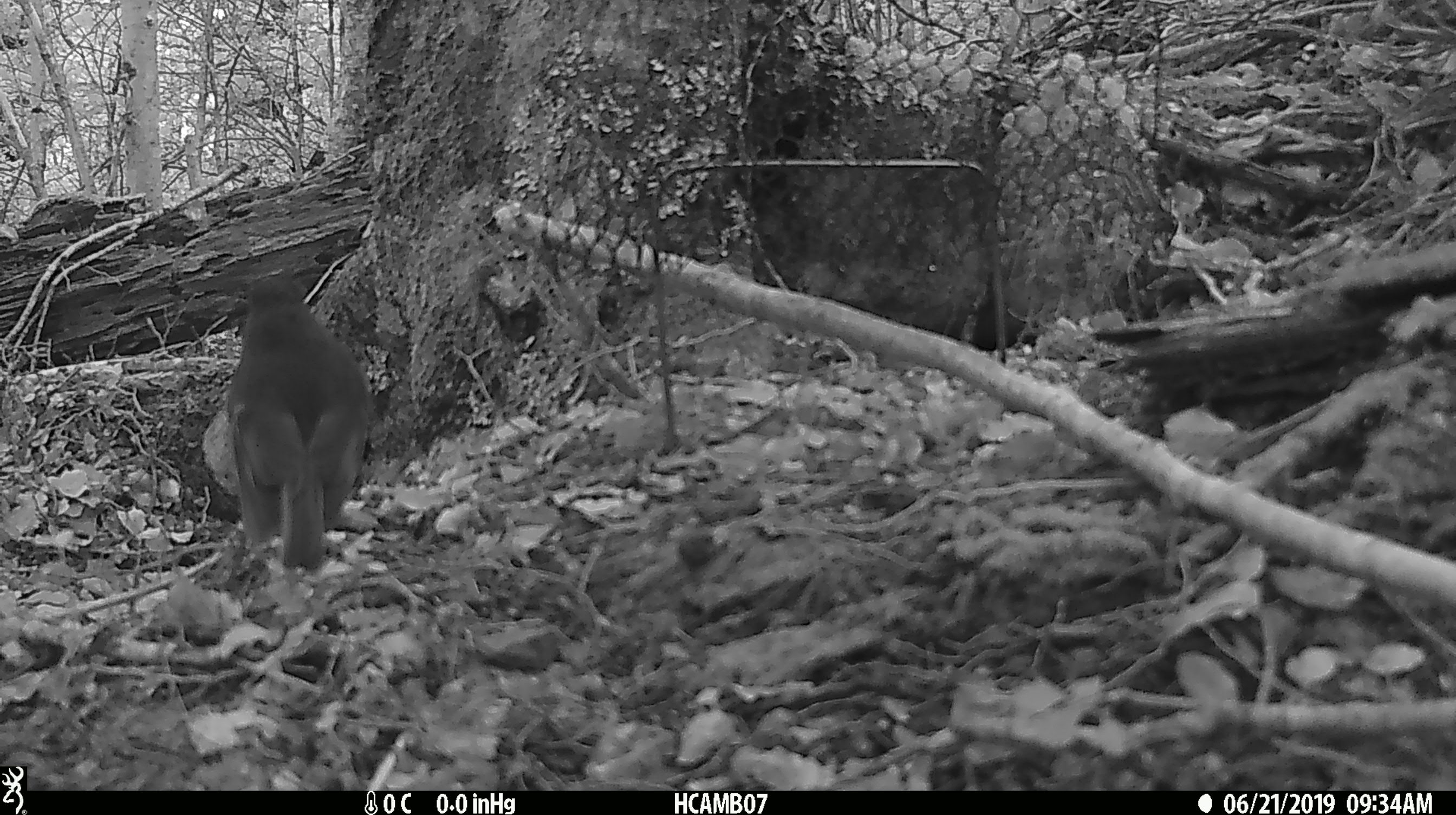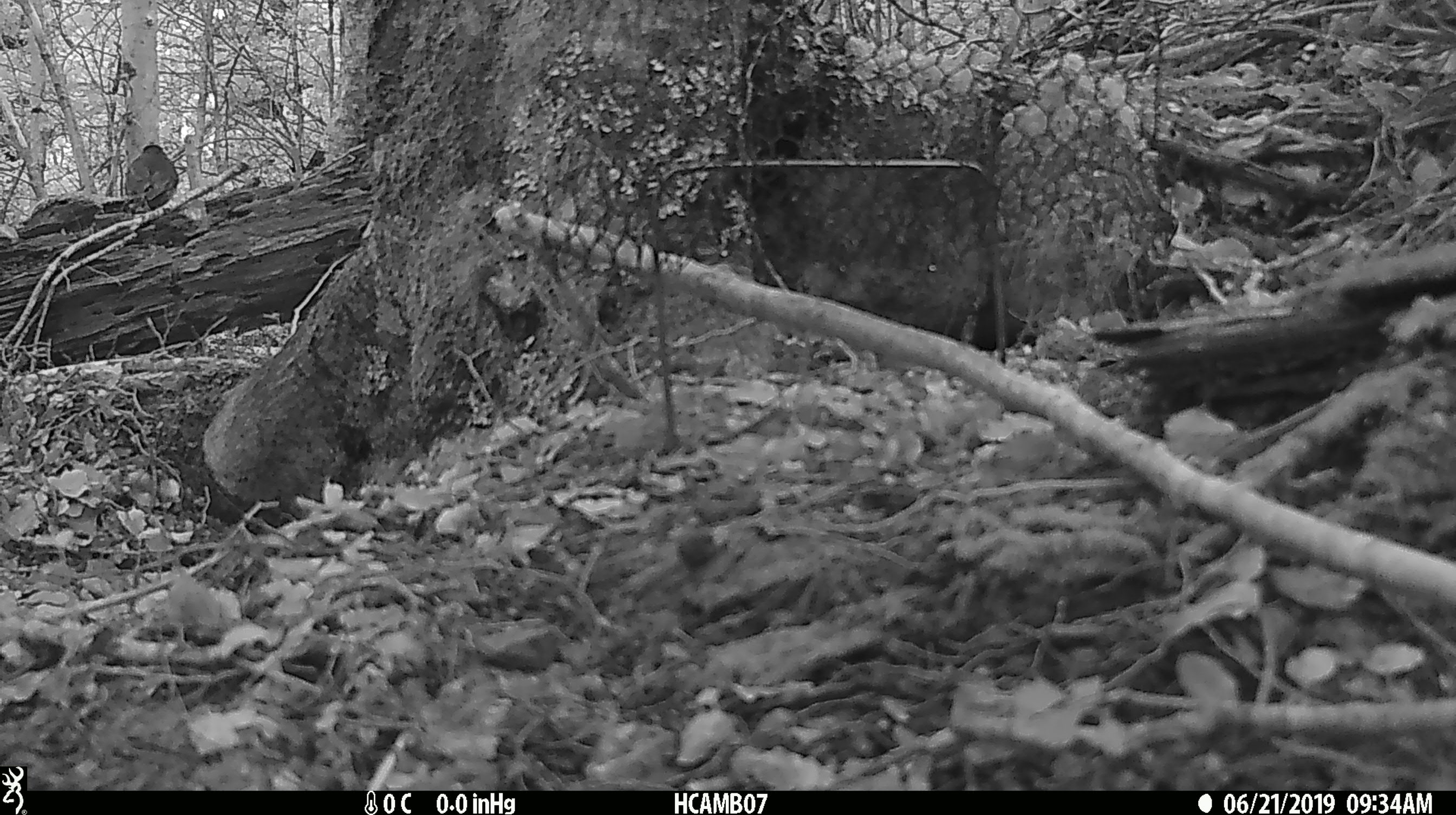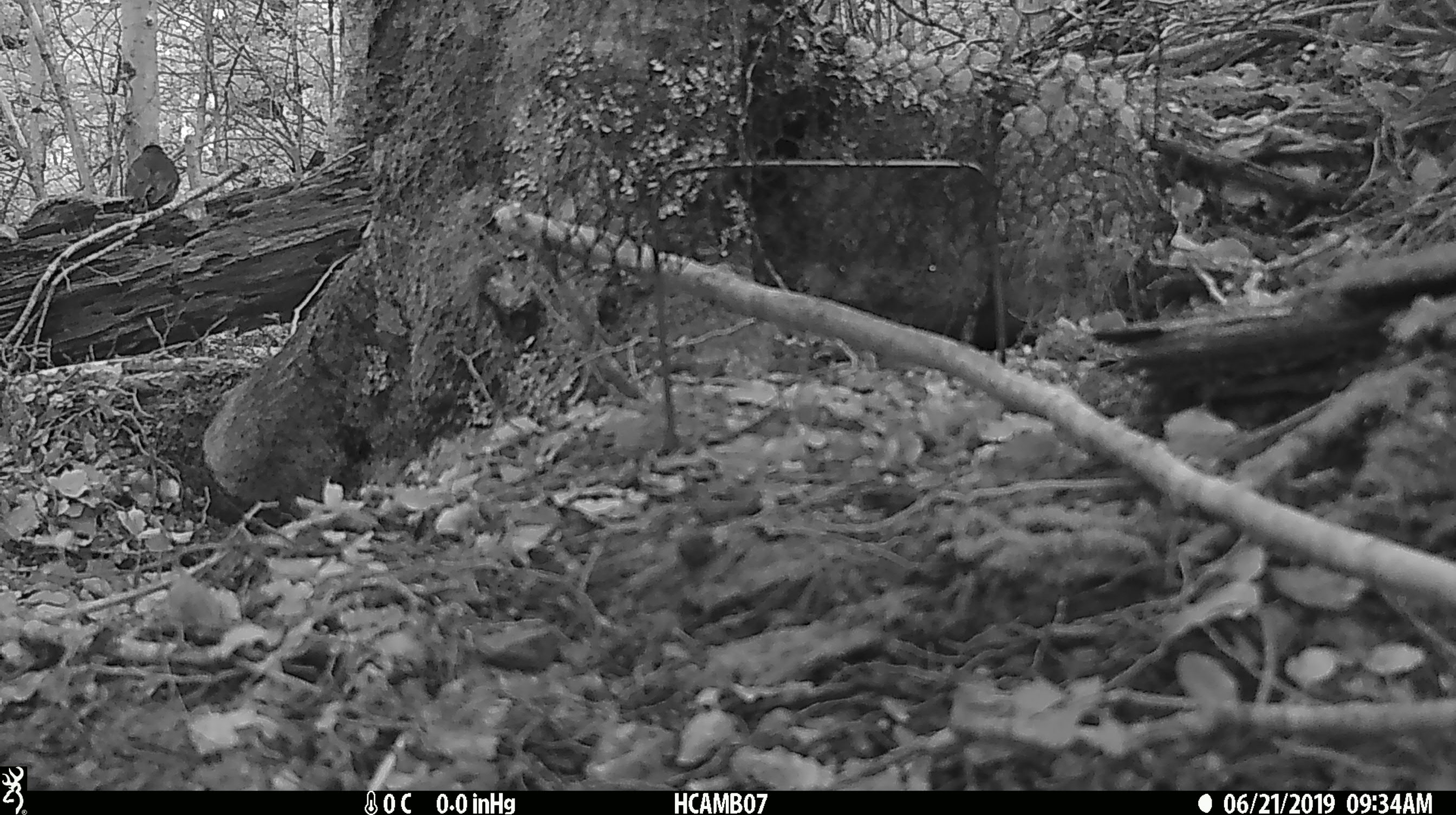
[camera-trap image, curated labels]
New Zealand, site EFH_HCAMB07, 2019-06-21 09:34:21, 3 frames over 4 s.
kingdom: Animalia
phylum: Chordata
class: Aves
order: Passeriformes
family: Petroicidae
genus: Petroica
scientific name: Petroica australis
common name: new zealand robin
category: robin